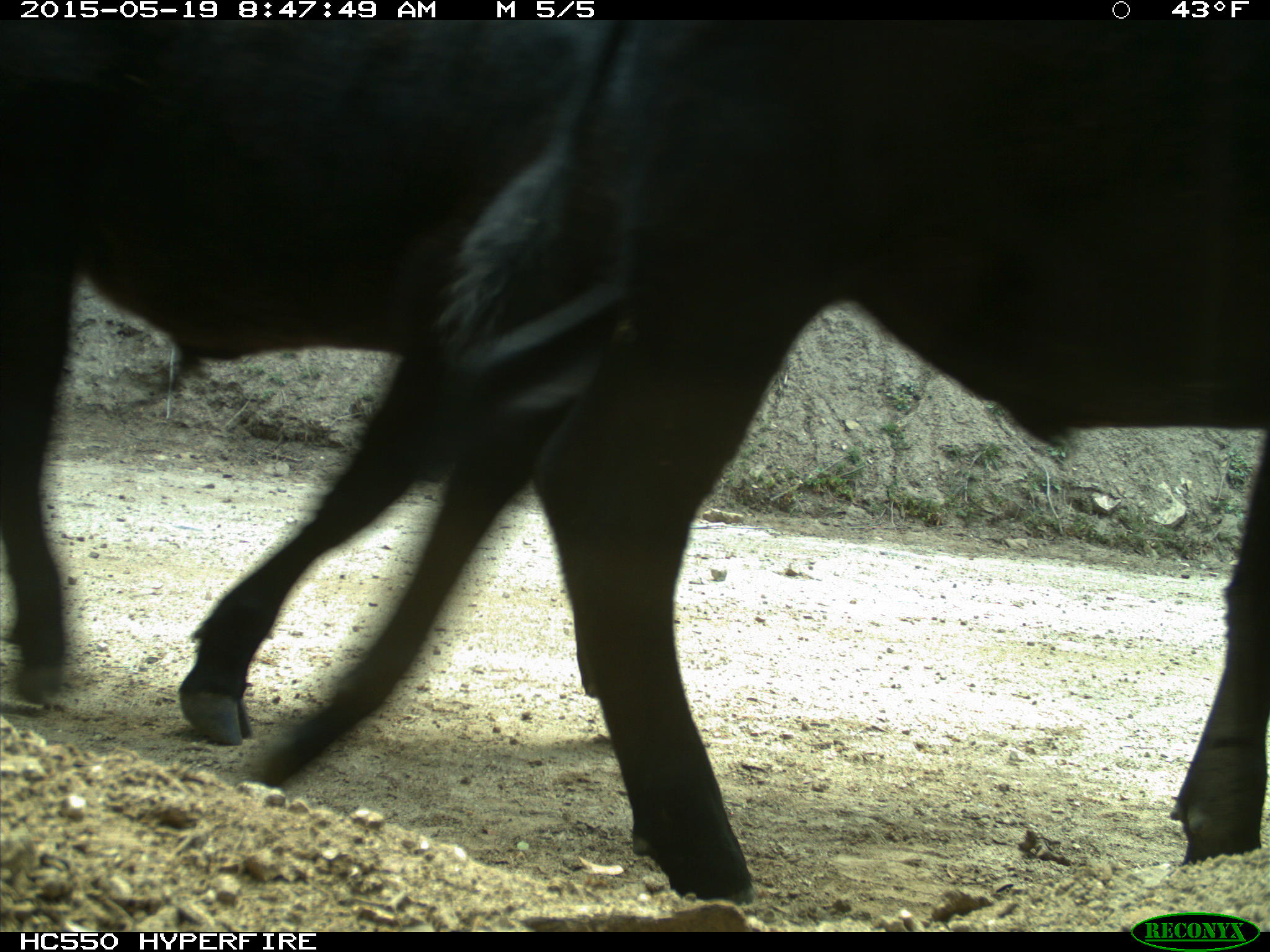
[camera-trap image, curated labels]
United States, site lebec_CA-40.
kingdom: Animalia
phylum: Chordata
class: Mammalia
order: Artiodactyla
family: Bovidae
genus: Bos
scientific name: Bos taurus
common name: domestic cow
Bos taurus (domestic cow).